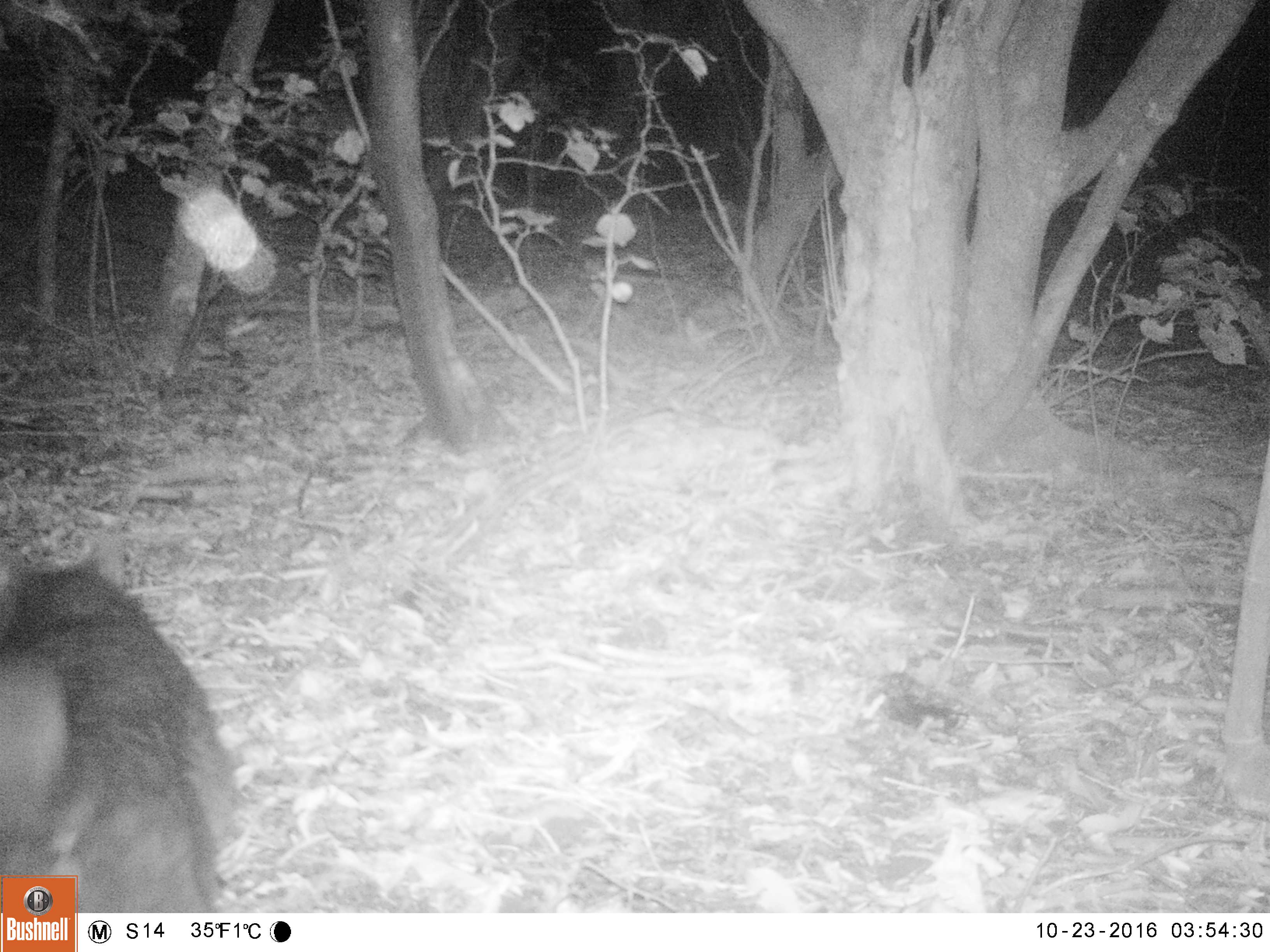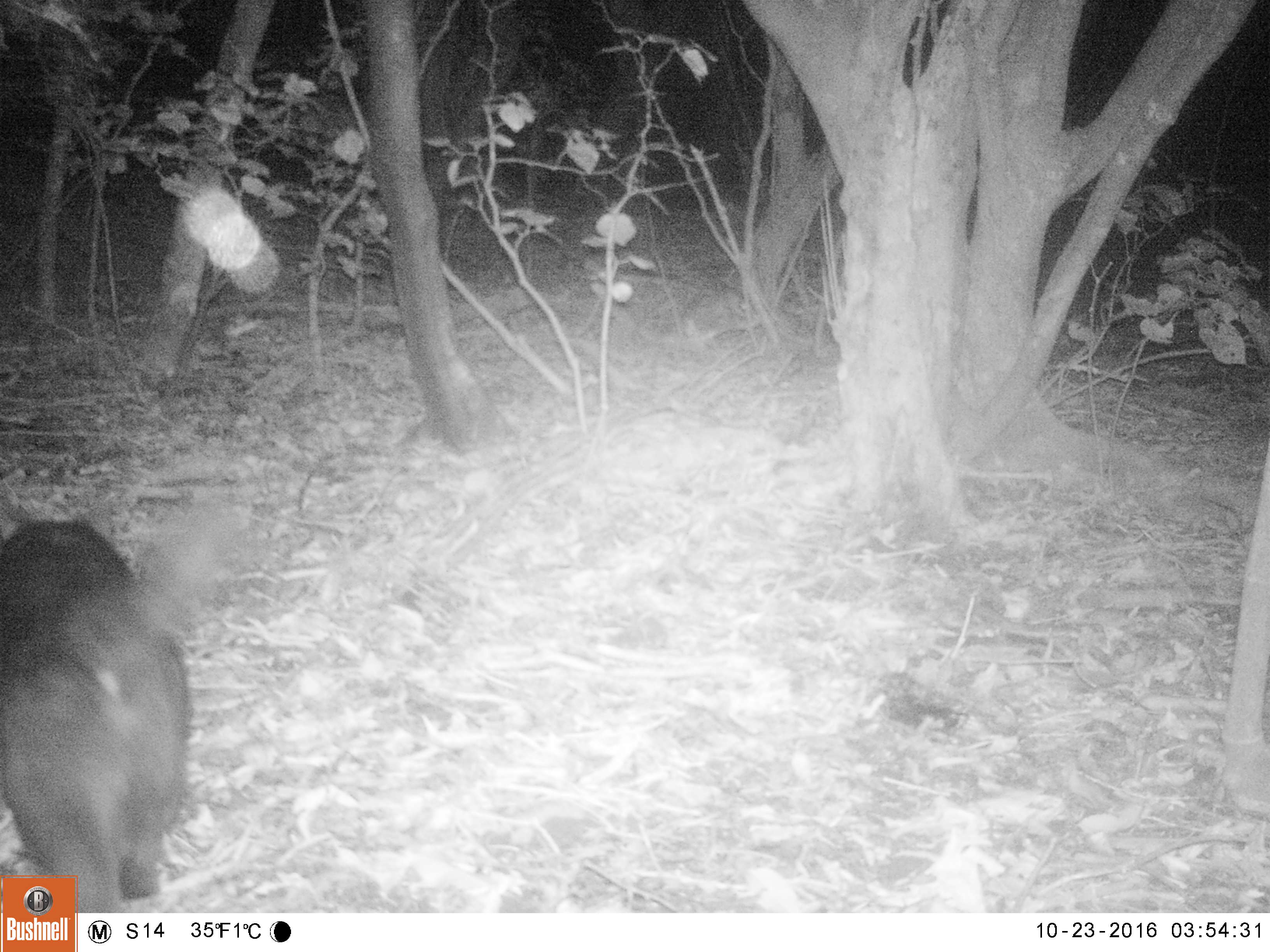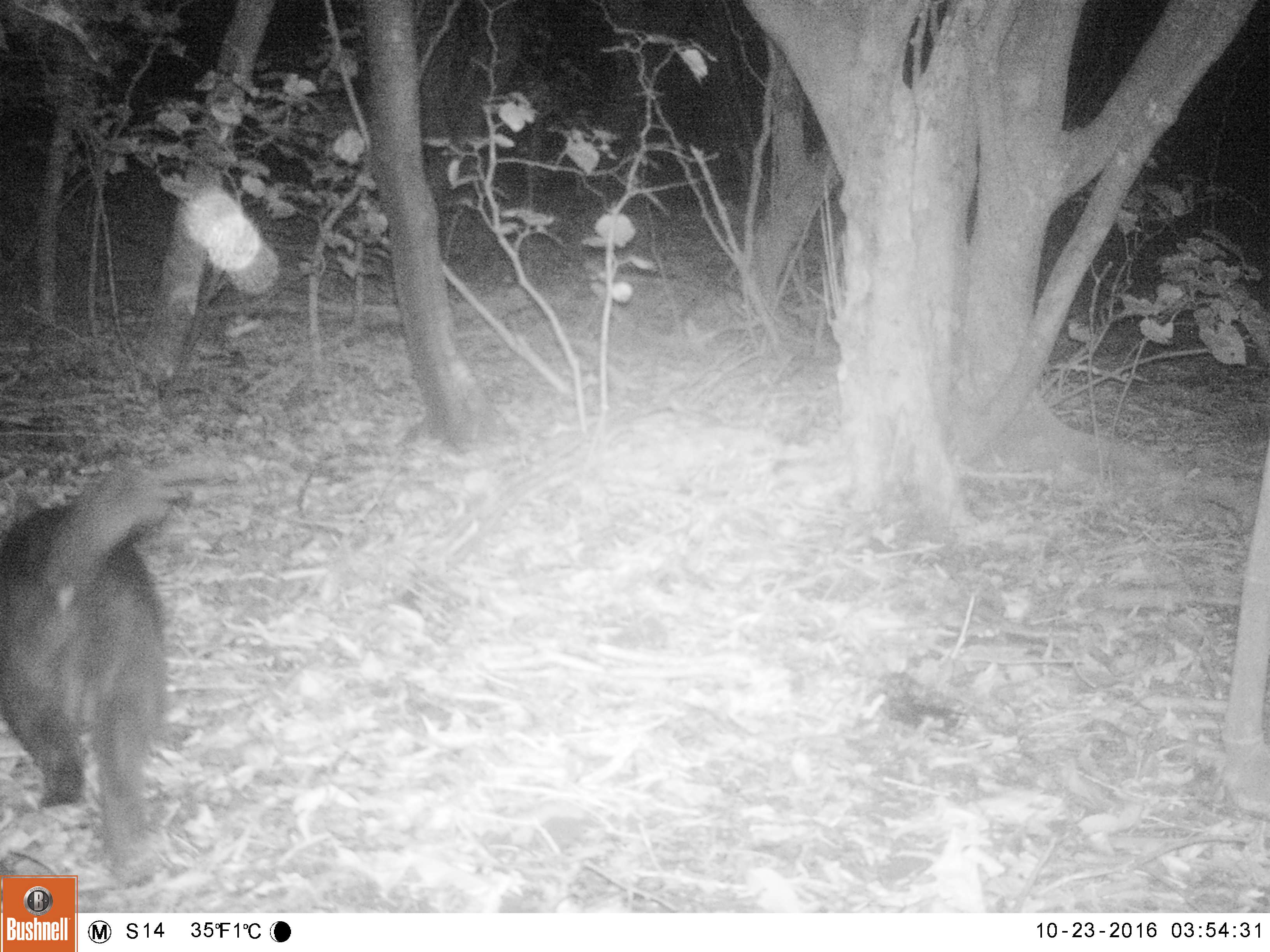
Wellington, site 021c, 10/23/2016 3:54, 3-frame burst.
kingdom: Animalia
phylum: Chordata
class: Mammalia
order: Carnivora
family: Felidae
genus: Felis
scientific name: Felis catus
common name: cat